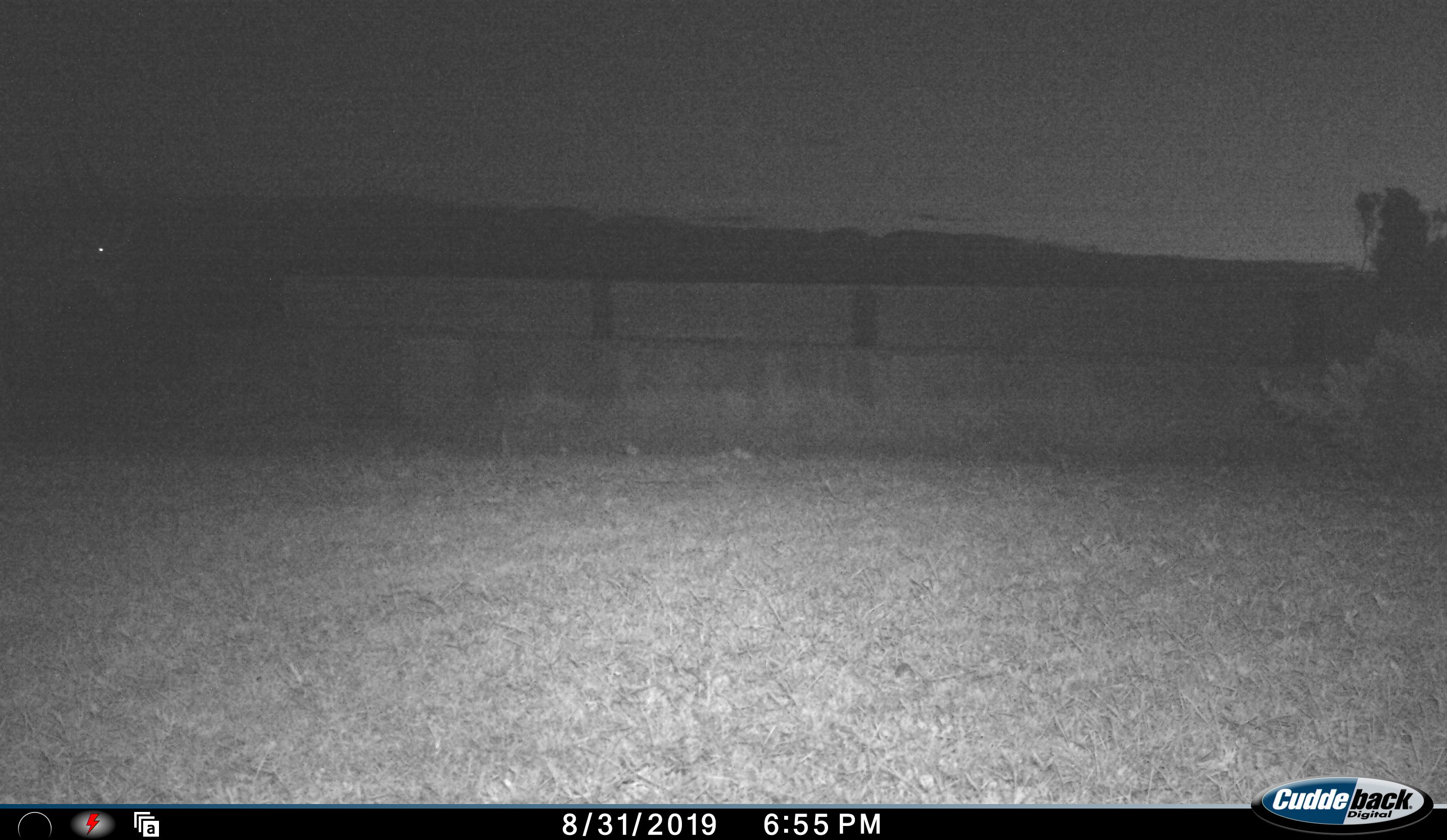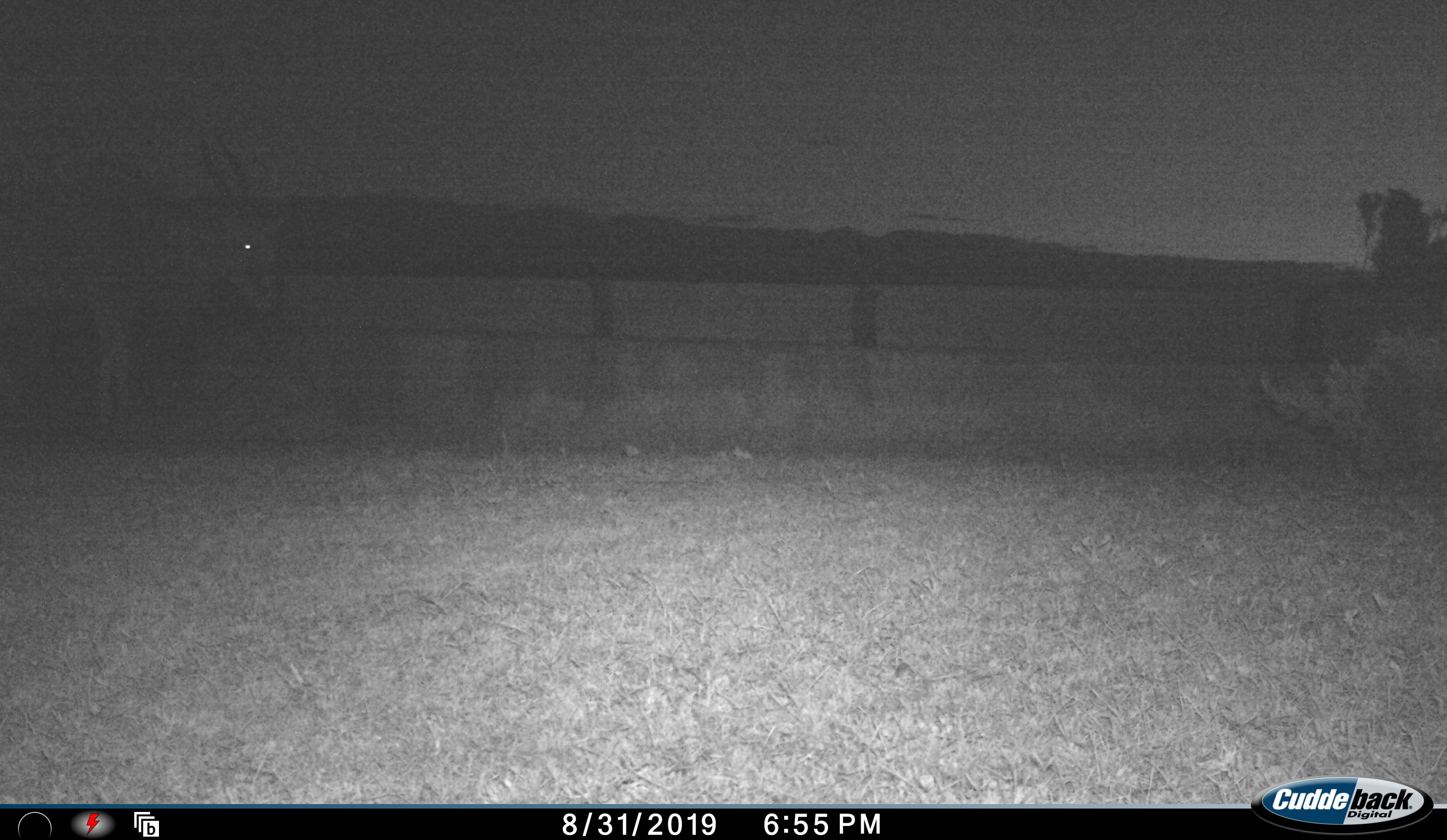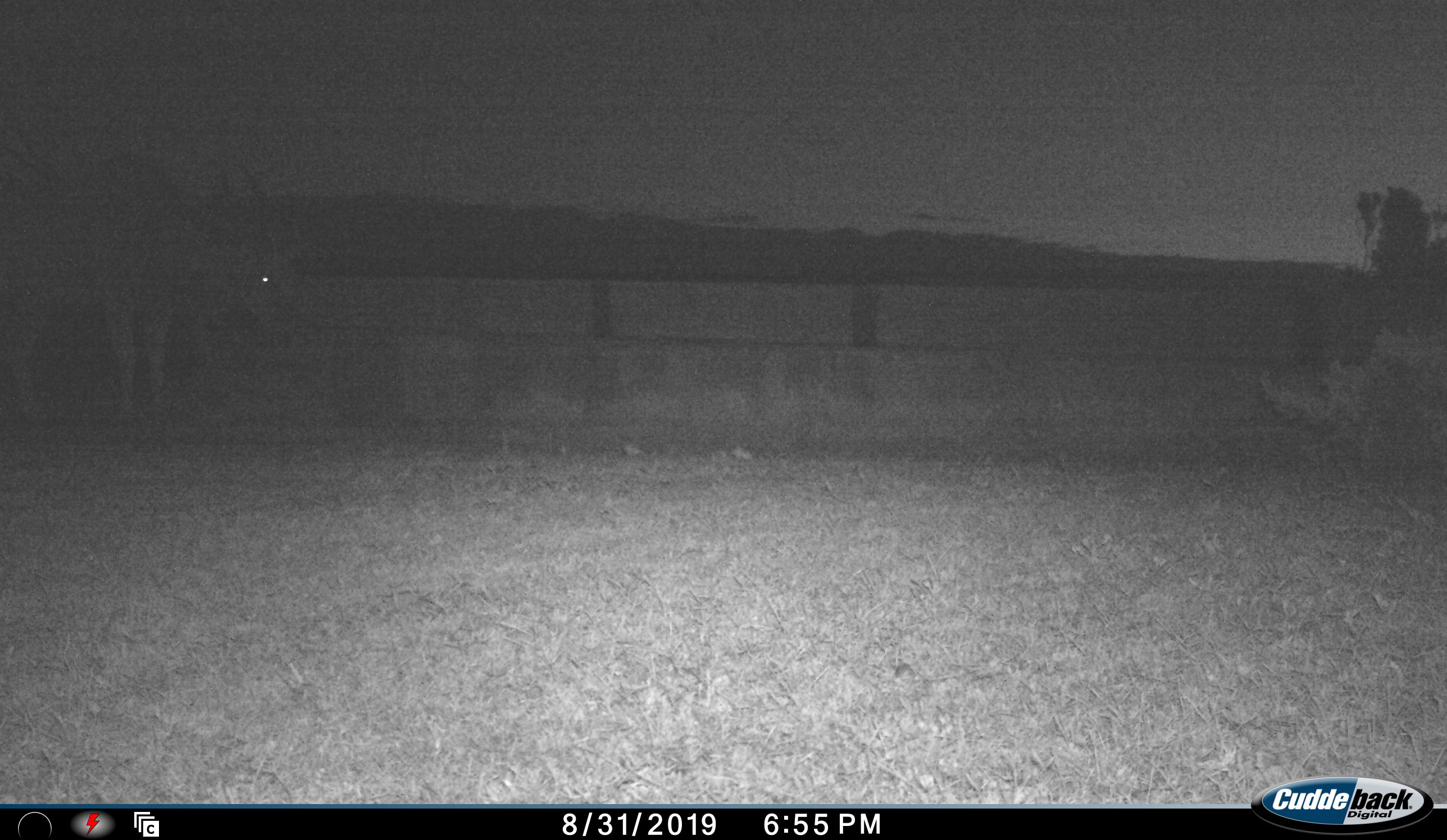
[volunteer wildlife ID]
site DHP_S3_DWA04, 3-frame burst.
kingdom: Animalia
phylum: Chordata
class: Mammalia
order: Artiodactyla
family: Bovidae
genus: Tragelaphus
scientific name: Tragelaphus oryx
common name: eland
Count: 1.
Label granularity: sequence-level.